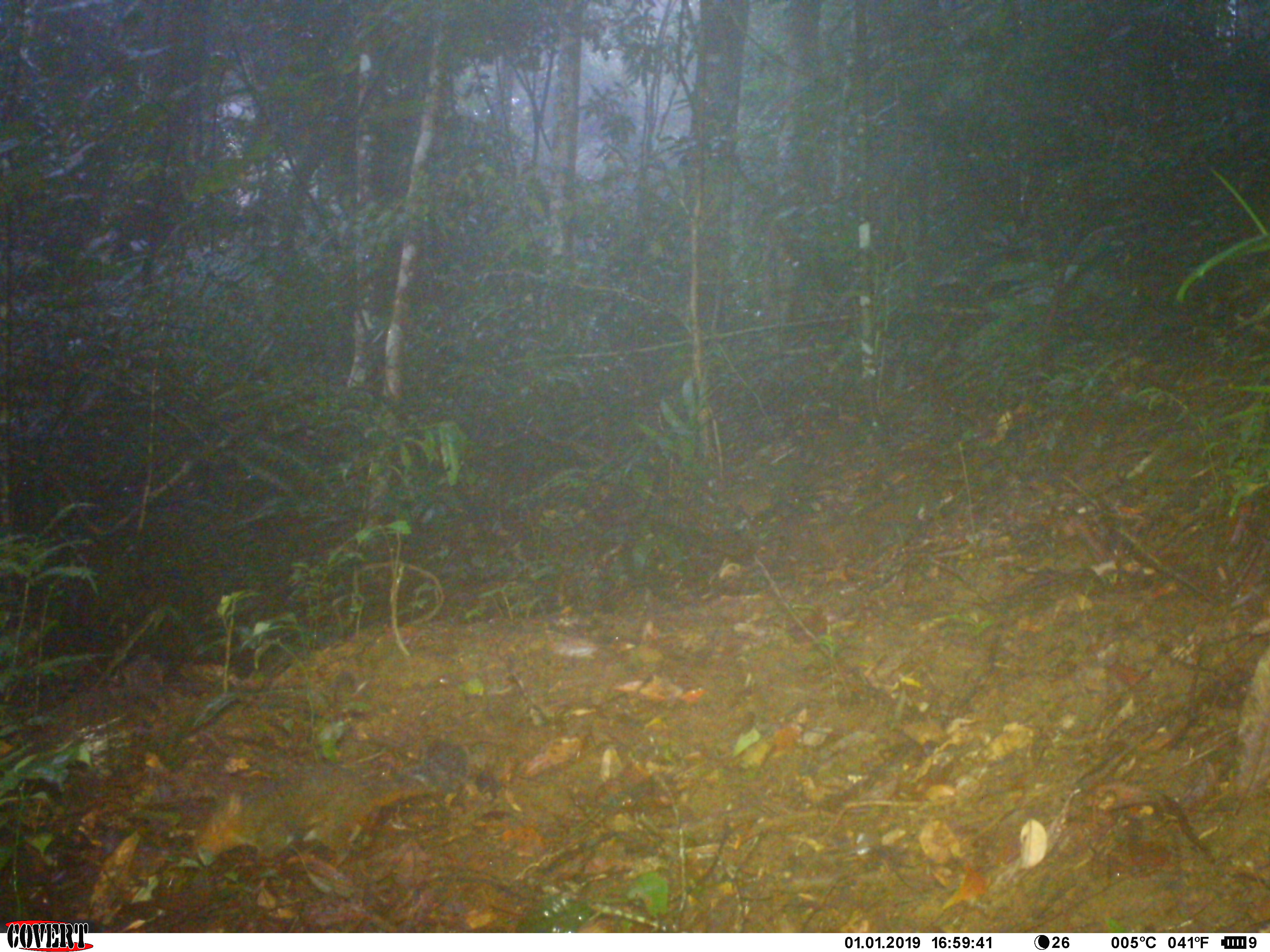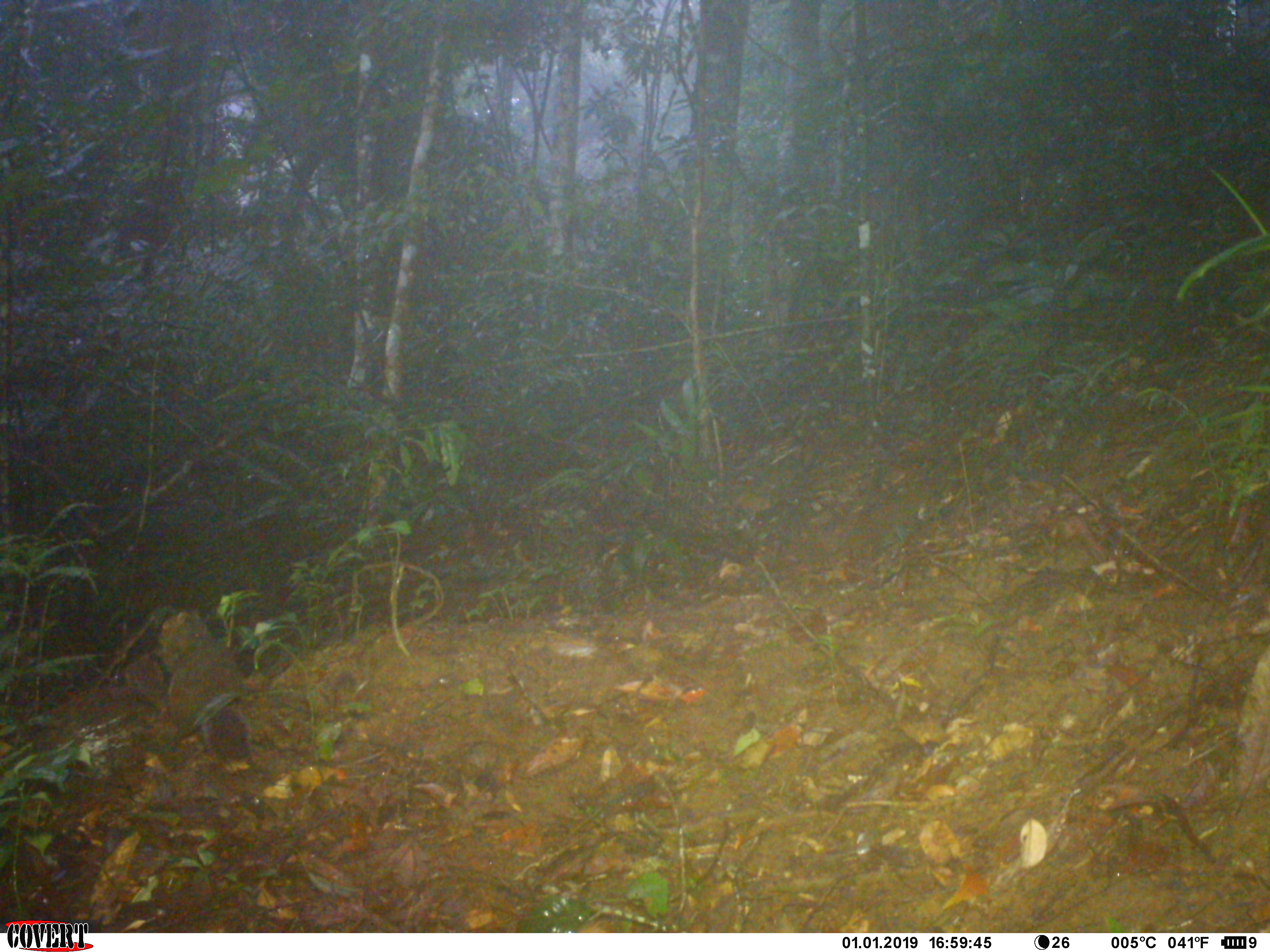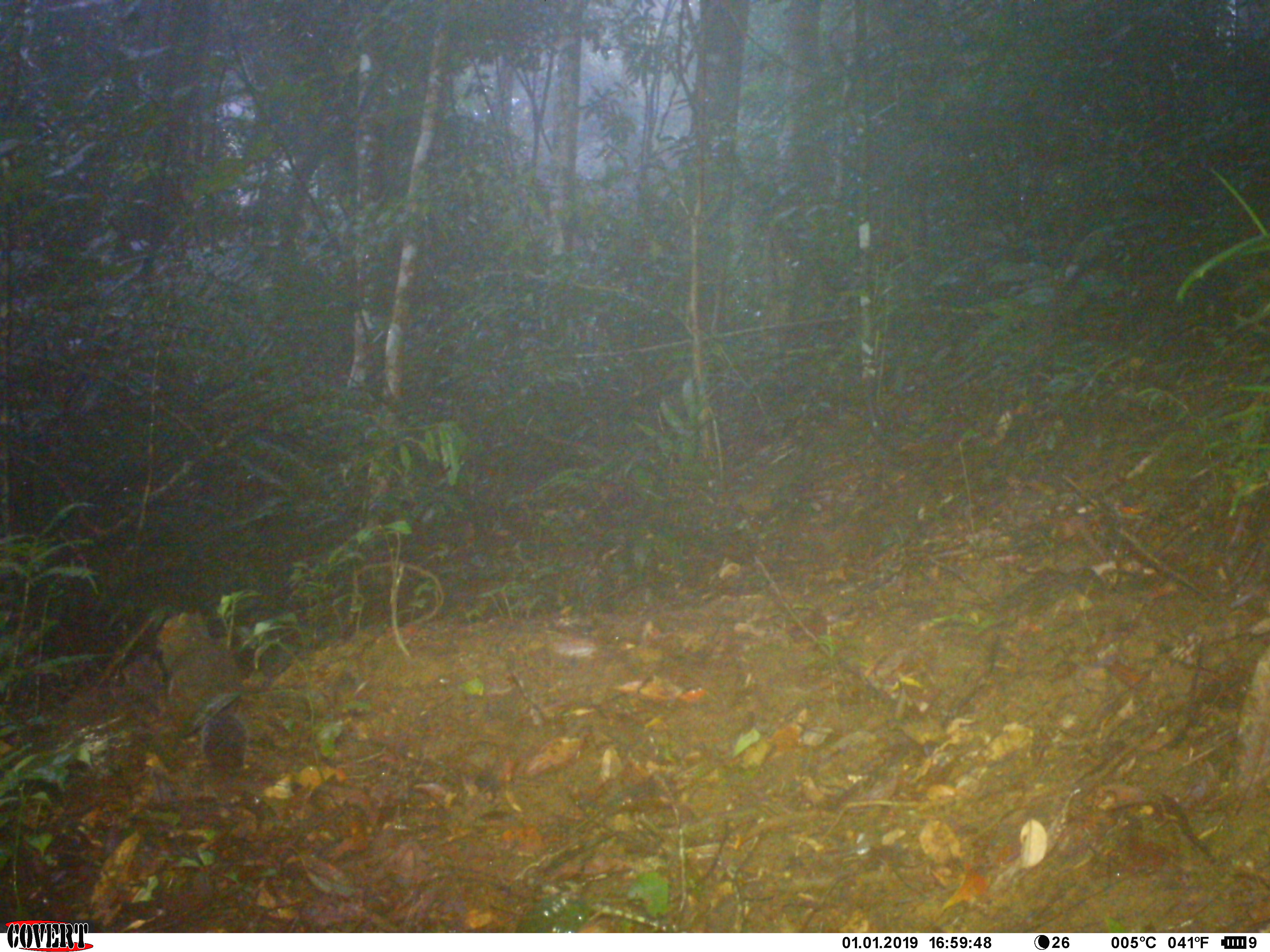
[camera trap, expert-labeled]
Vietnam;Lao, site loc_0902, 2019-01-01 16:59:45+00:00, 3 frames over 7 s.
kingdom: Animalia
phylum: Chordata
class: Mammalia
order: Rodentia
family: Sciuridae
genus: Dremomys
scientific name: Dremomys rufigenis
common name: red-cheeked squirrel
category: red cheeked squirrel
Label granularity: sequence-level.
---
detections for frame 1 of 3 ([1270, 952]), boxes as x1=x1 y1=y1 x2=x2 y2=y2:
red cheeked squirrel: x1=183 y1=755 x2=455 y2=886